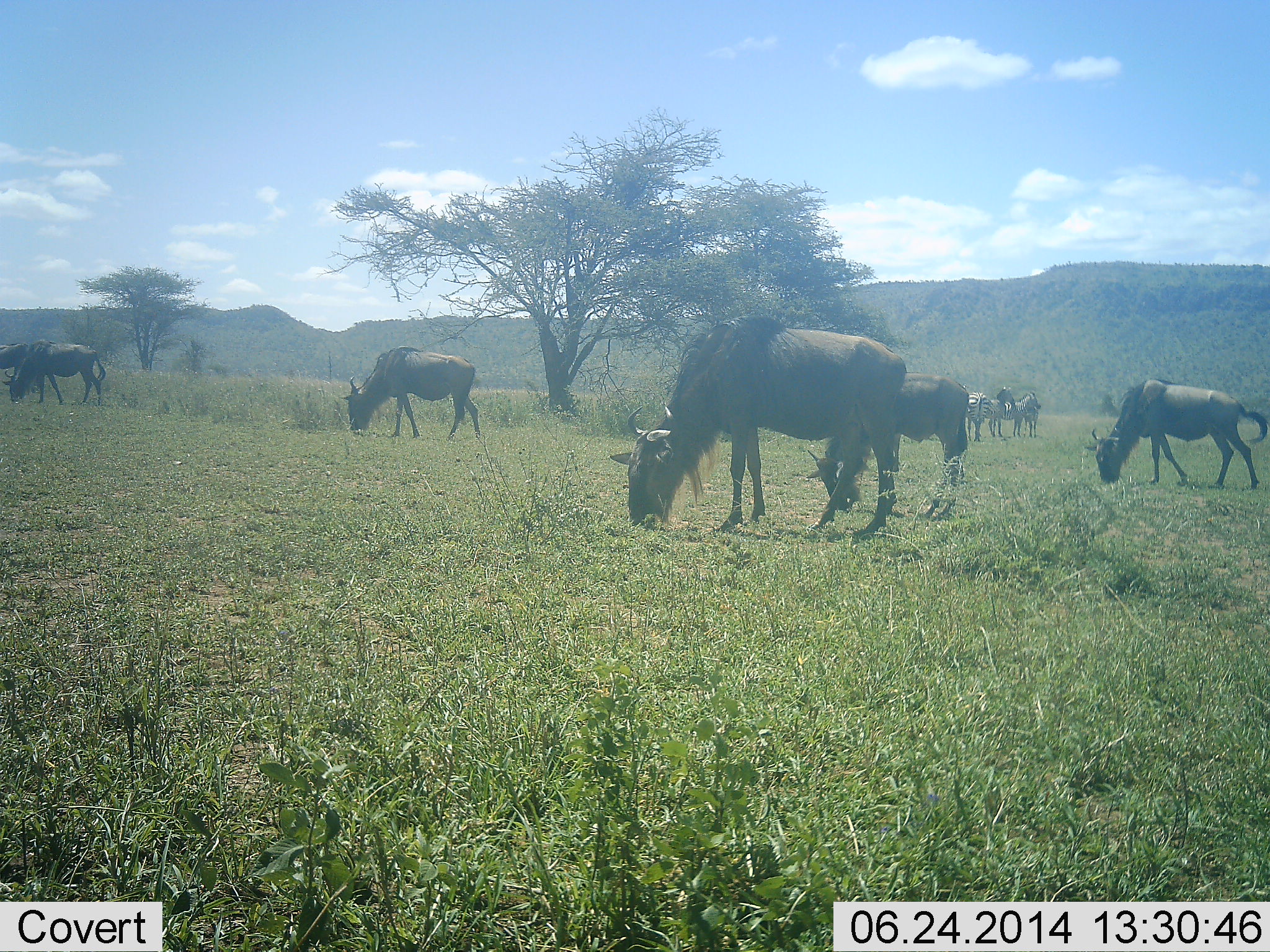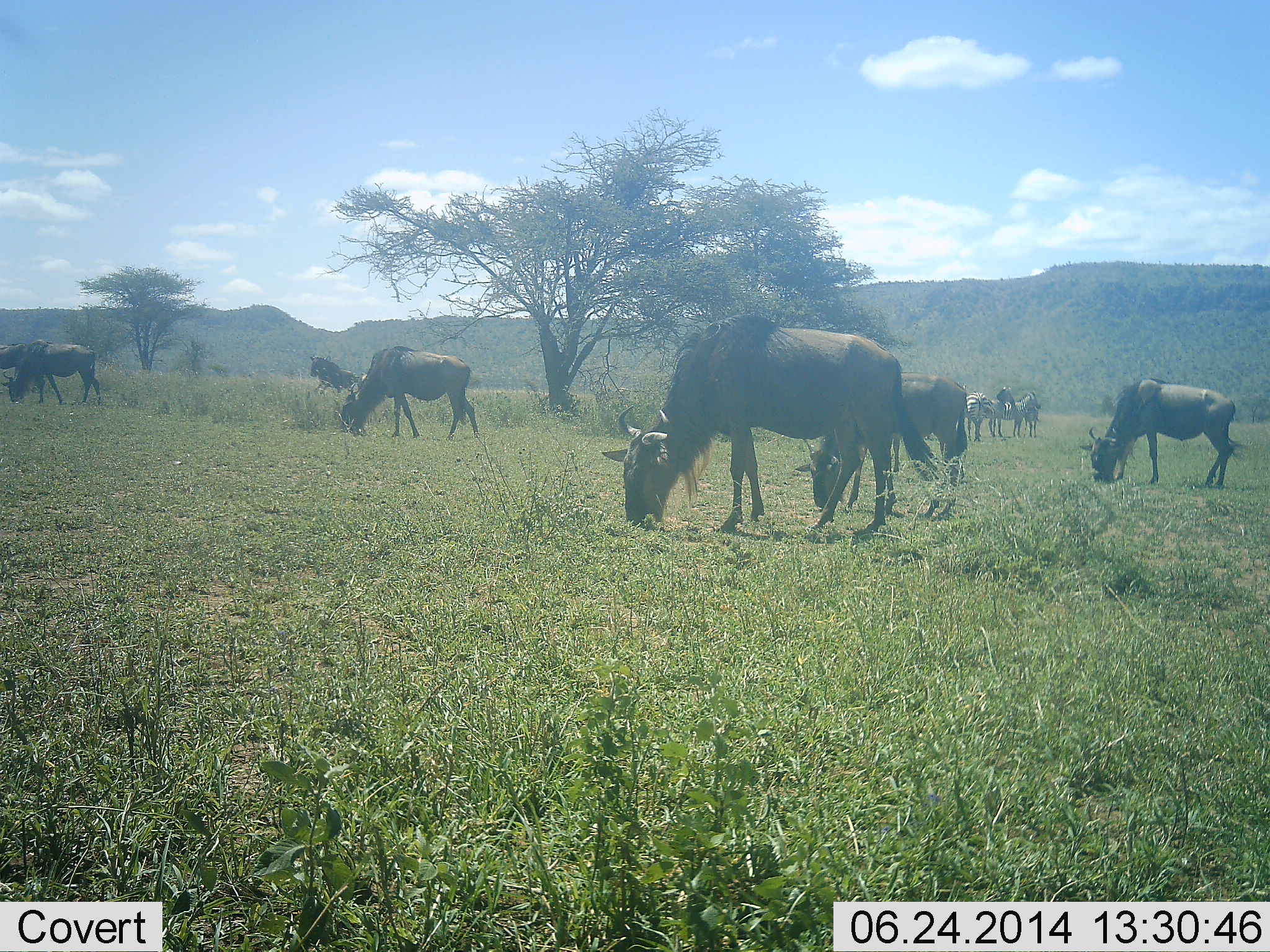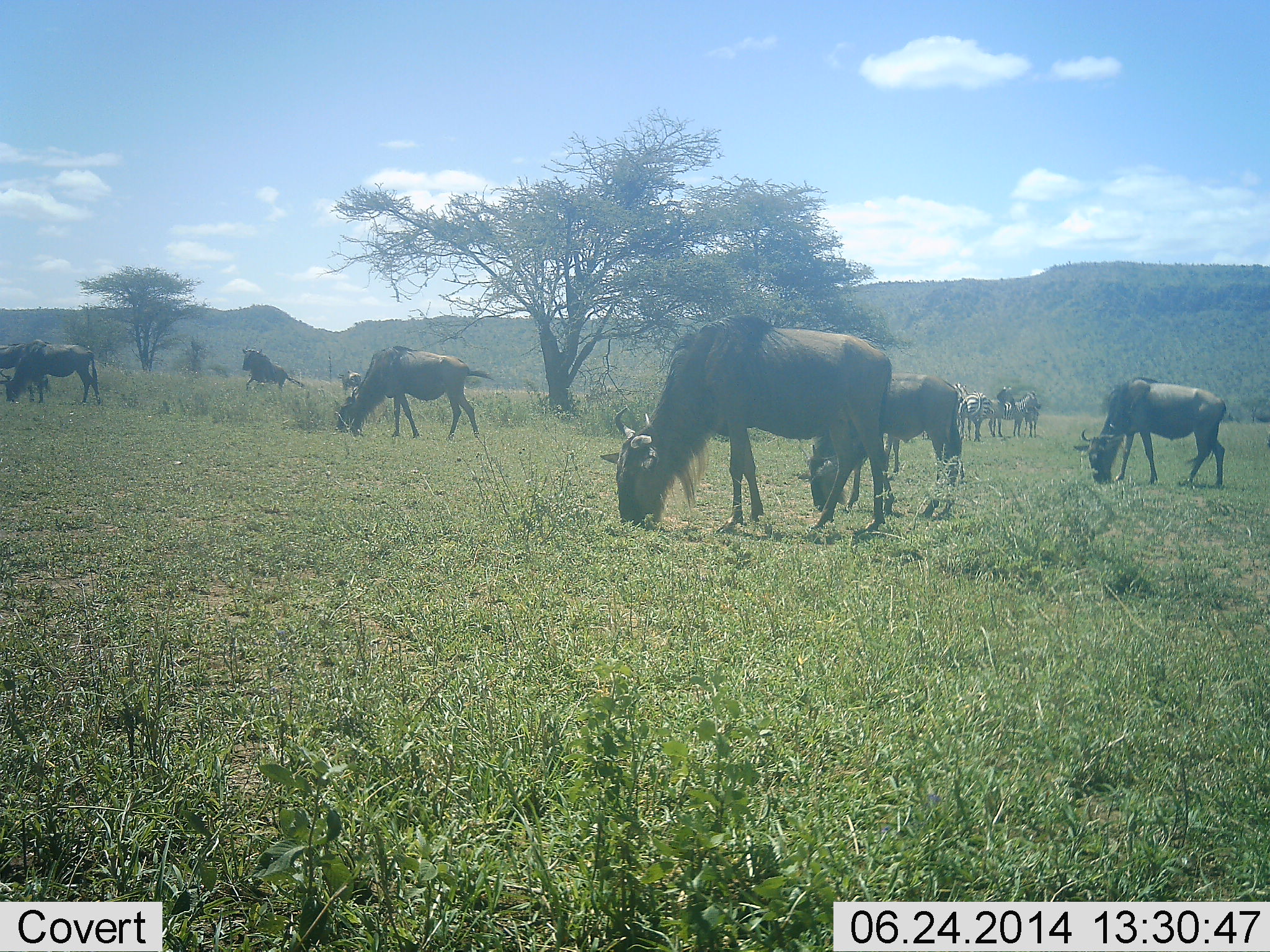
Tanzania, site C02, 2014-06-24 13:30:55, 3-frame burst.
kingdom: Animalia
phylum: Chordata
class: Mammalia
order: Artiodactyla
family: Bovidae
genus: Connochaetes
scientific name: Connochaetes taurinus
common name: blue wildebeest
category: wildebeest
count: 7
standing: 31%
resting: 0%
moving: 69%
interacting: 0%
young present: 8%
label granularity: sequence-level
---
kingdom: Animalia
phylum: Chordata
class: Mammalia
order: Perissodactyla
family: Equidae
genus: Equus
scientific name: Equus quagga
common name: plains zebra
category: zebra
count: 3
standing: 70%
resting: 0%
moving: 0%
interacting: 20%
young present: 0%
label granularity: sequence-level